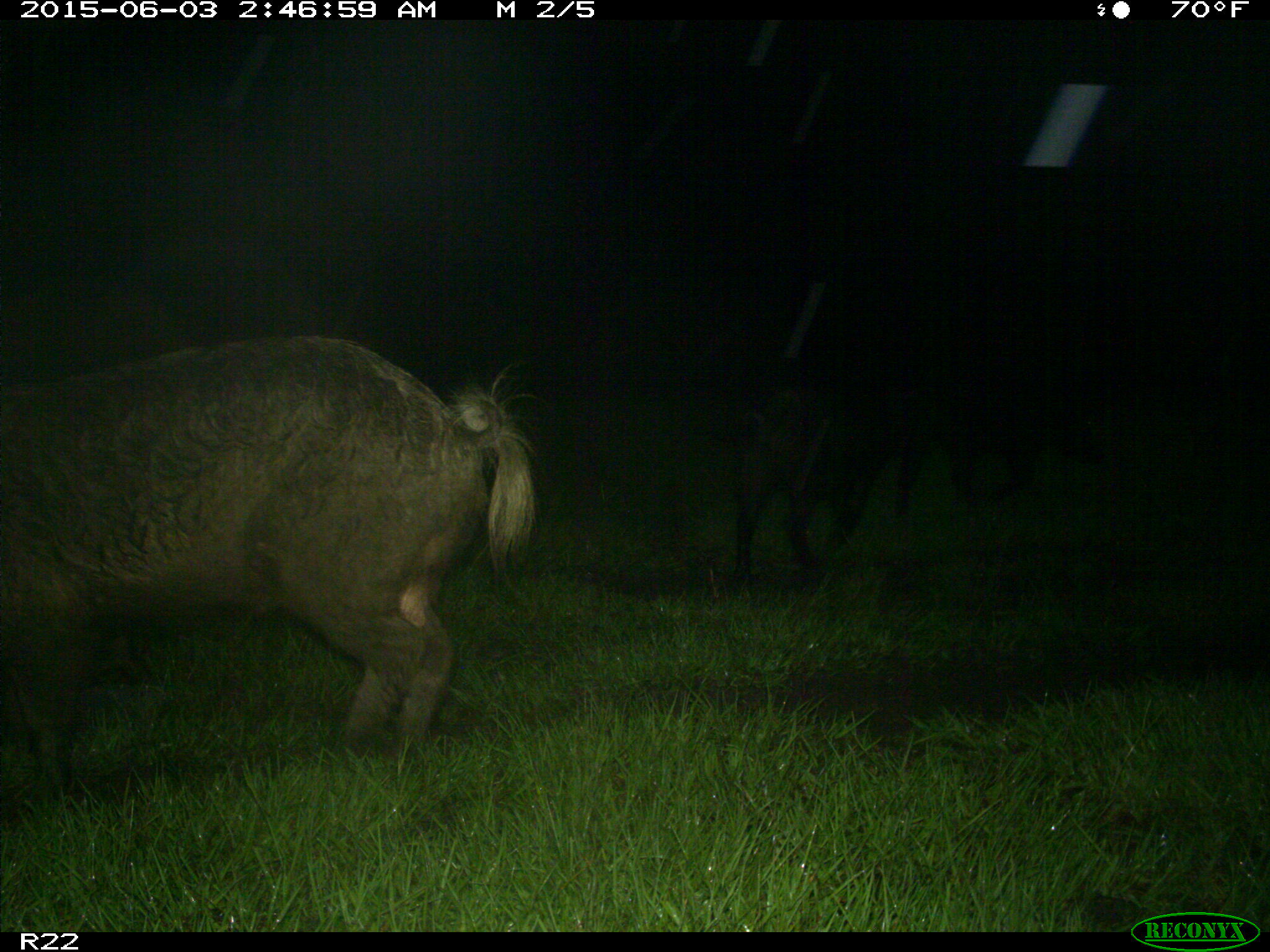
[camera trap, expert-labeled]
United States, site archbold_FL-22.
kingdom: Animalia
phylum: Chordata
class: Mammalia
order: Artiodactyla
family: Bovidae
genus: Bos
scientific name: Bos taurus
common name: domestic cow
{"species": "Bos taurus (domestic cow)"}